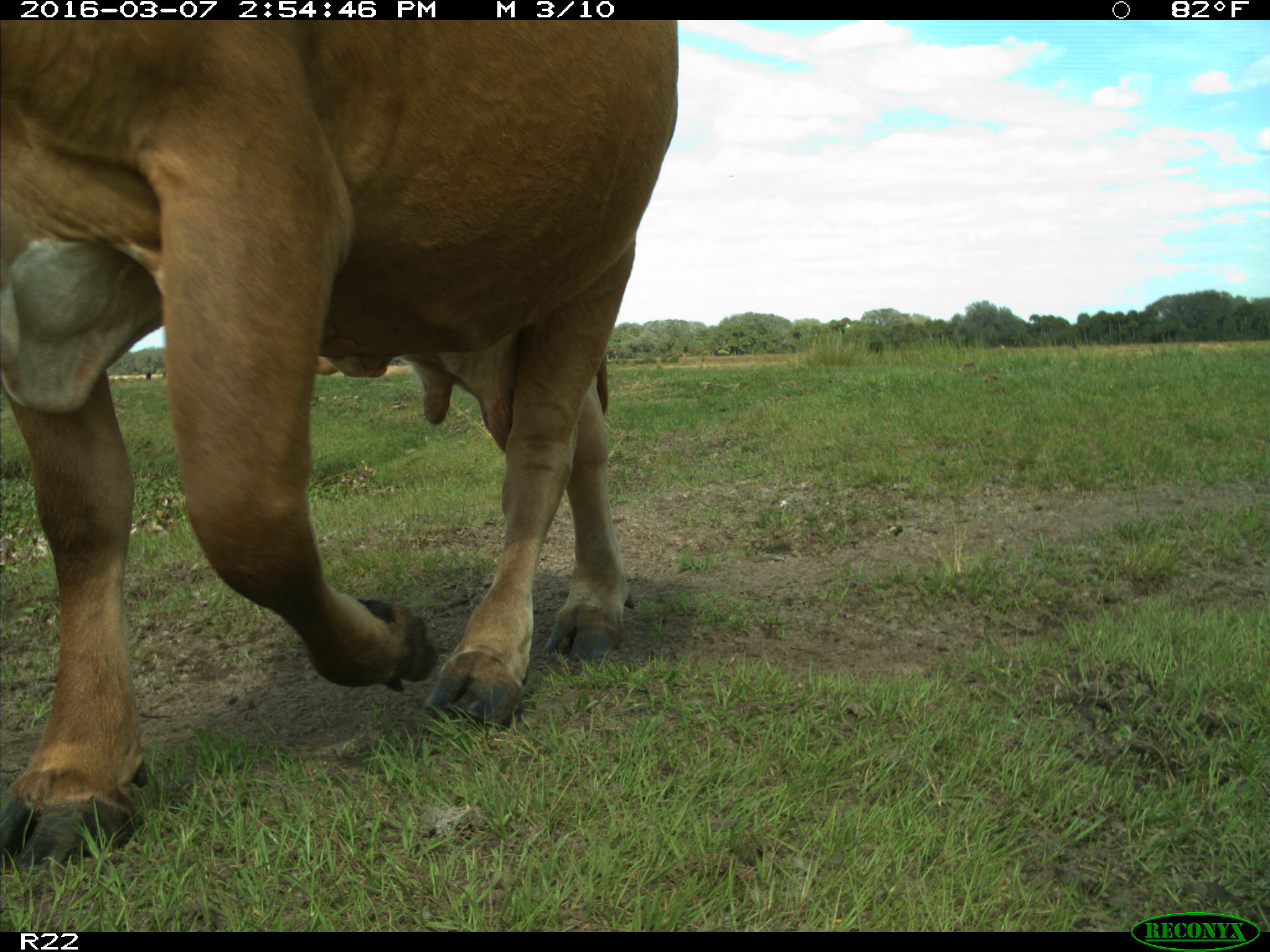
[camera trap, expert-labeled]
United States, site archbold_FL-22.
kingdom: Animalia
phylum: Chordata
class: Mammalia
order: Artiodactyla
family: Bovidae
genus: Bos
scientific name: Bos taurus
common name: domestic cow